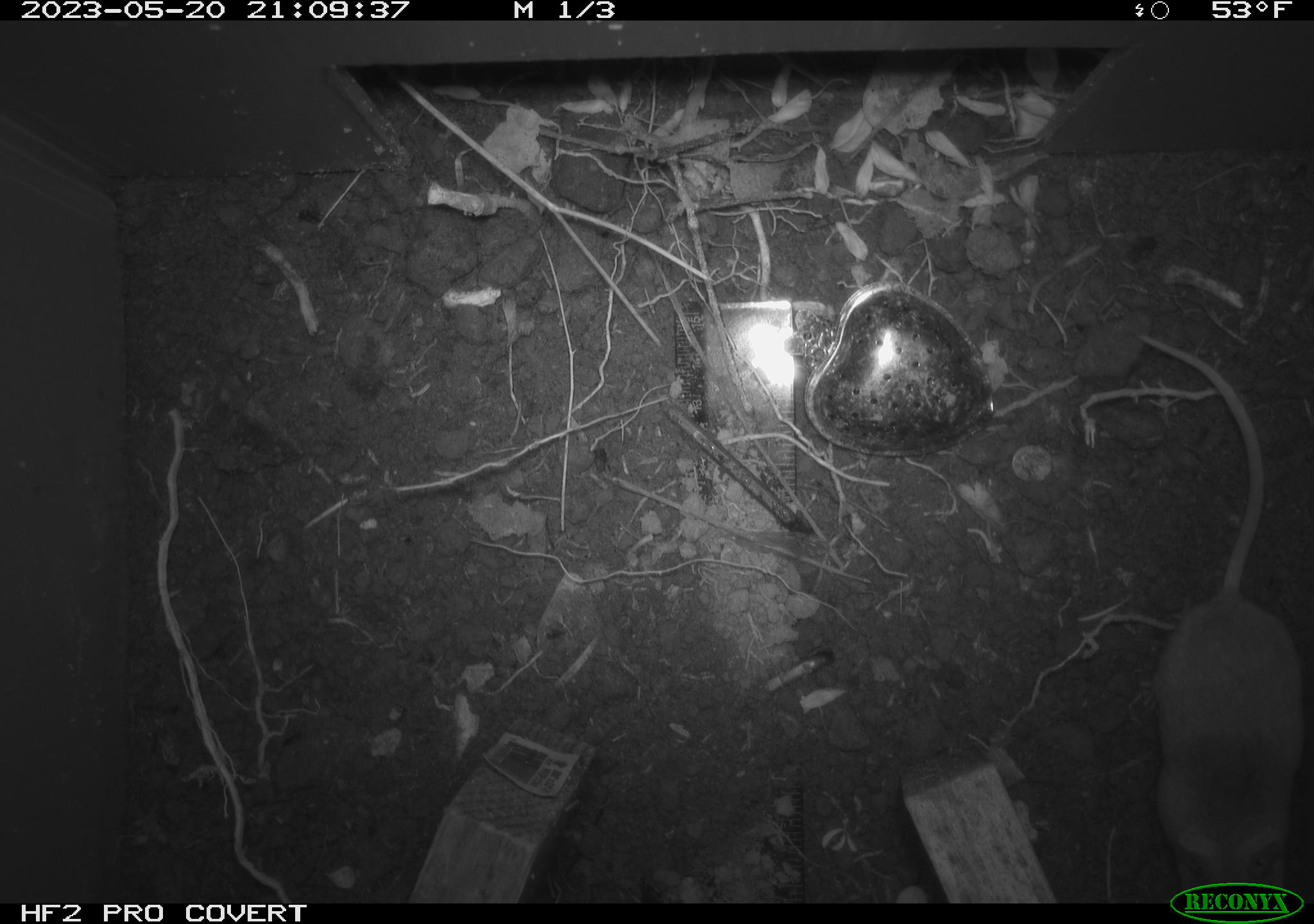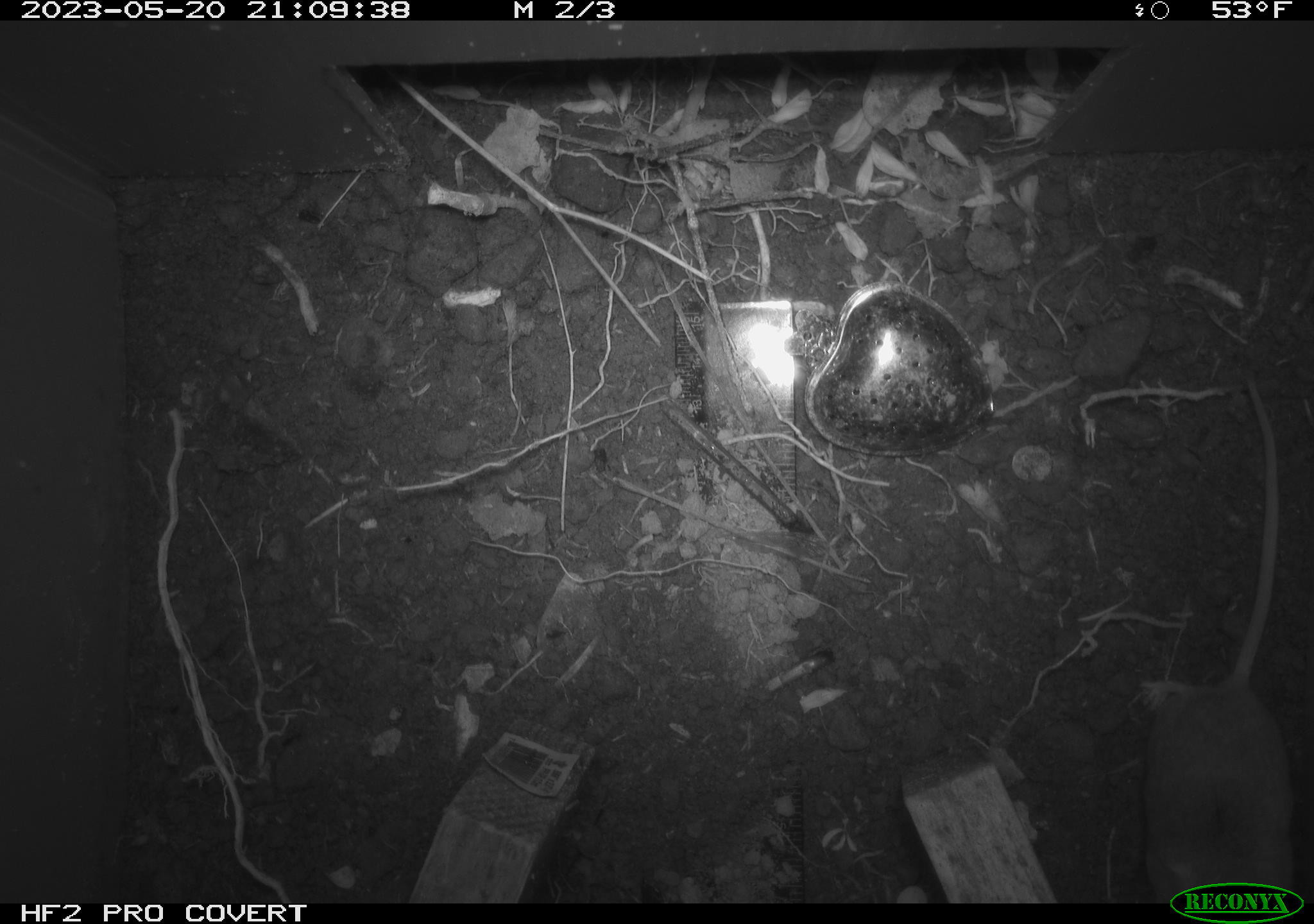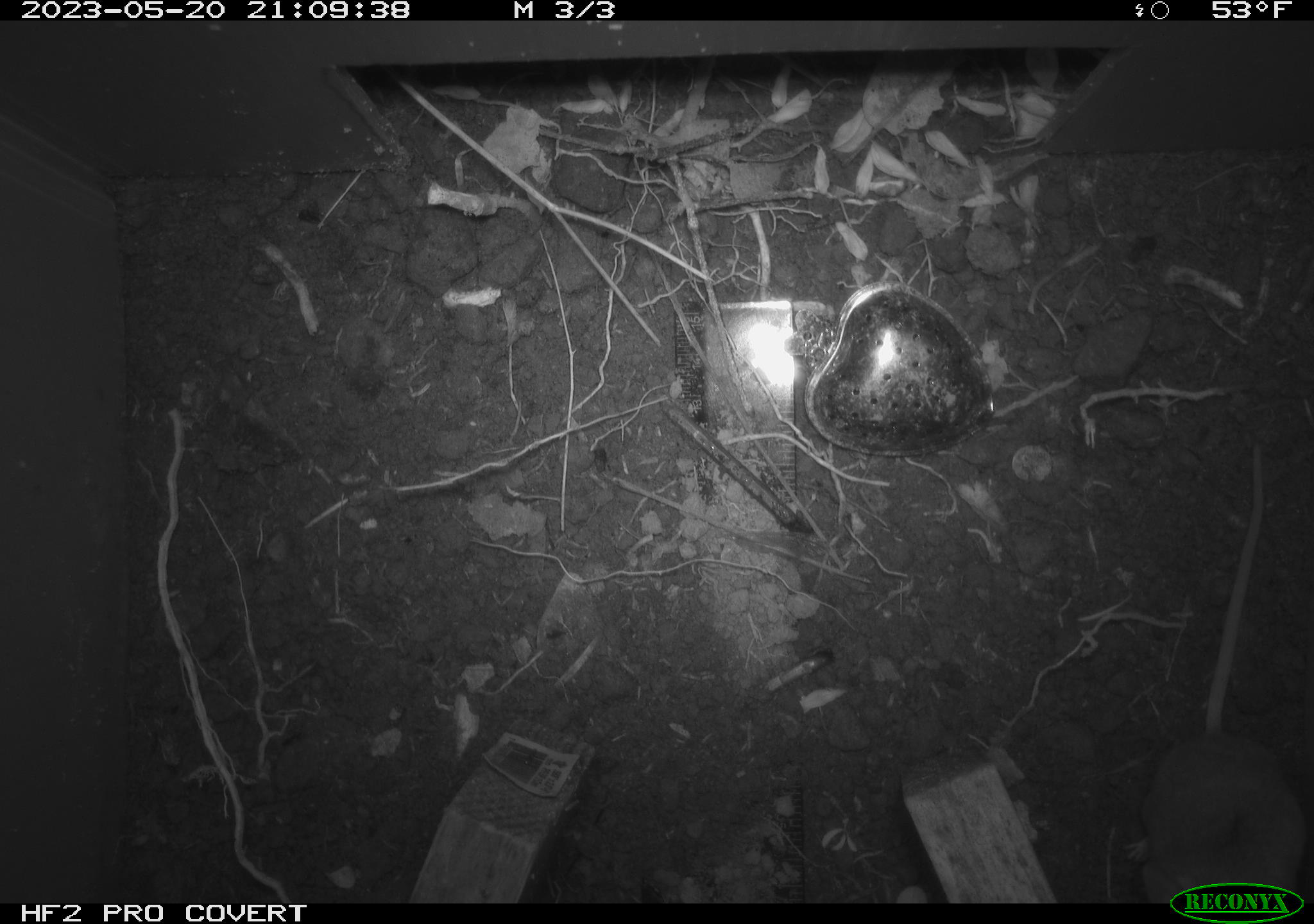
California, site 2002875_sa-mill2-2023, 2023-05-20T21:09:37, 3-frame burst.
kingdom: Animalia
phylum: Chordata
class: Mammalia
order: Rodentia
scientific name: Rodentia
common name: mouse species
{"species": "mouse species (Rodentia)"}